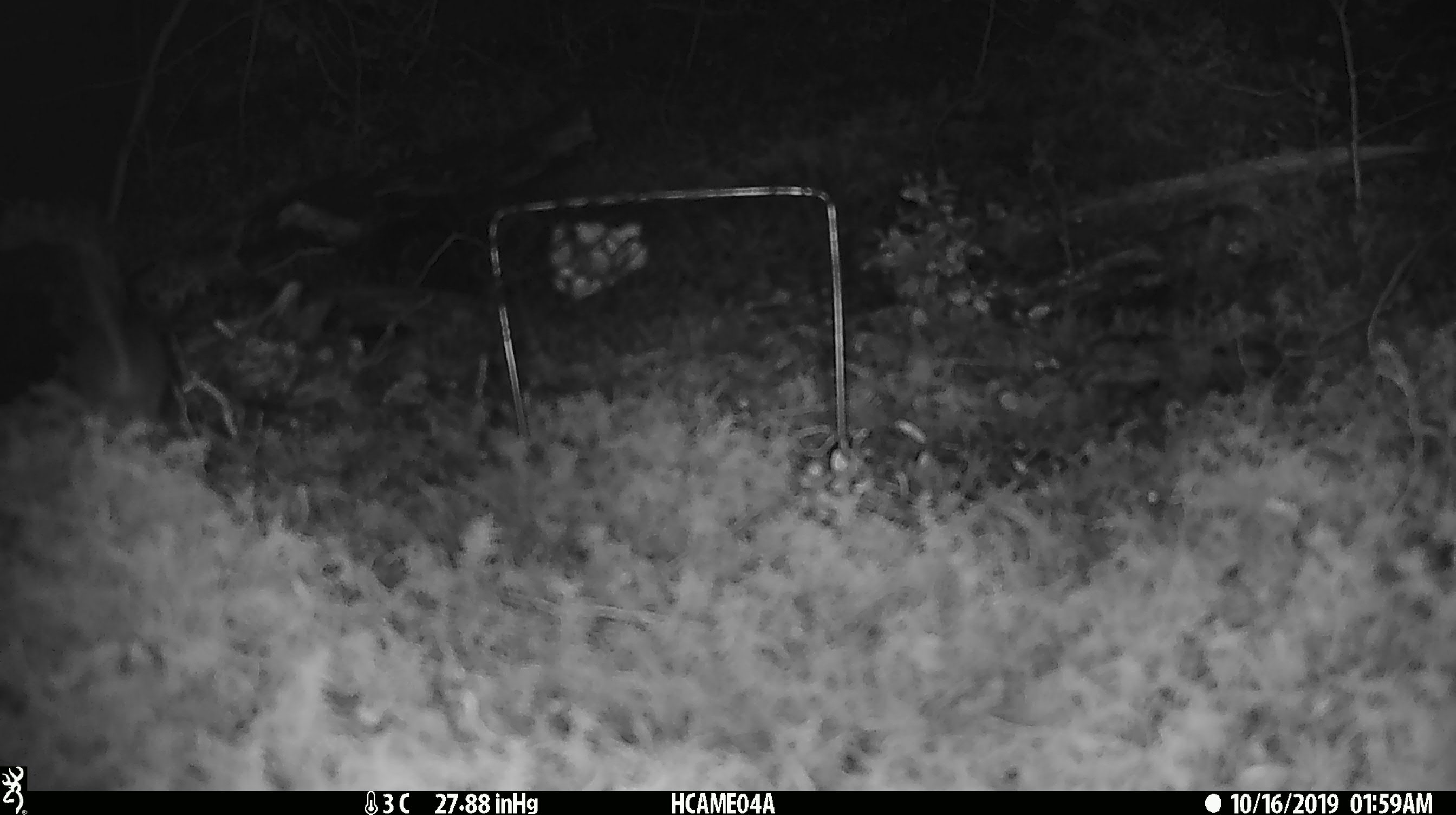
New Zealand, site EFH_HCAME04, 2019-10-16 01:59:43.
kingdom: Animalia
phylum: Chordata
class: Mammalia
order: Rodentia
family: Muridae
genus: Mus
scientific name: Mus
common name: mouse